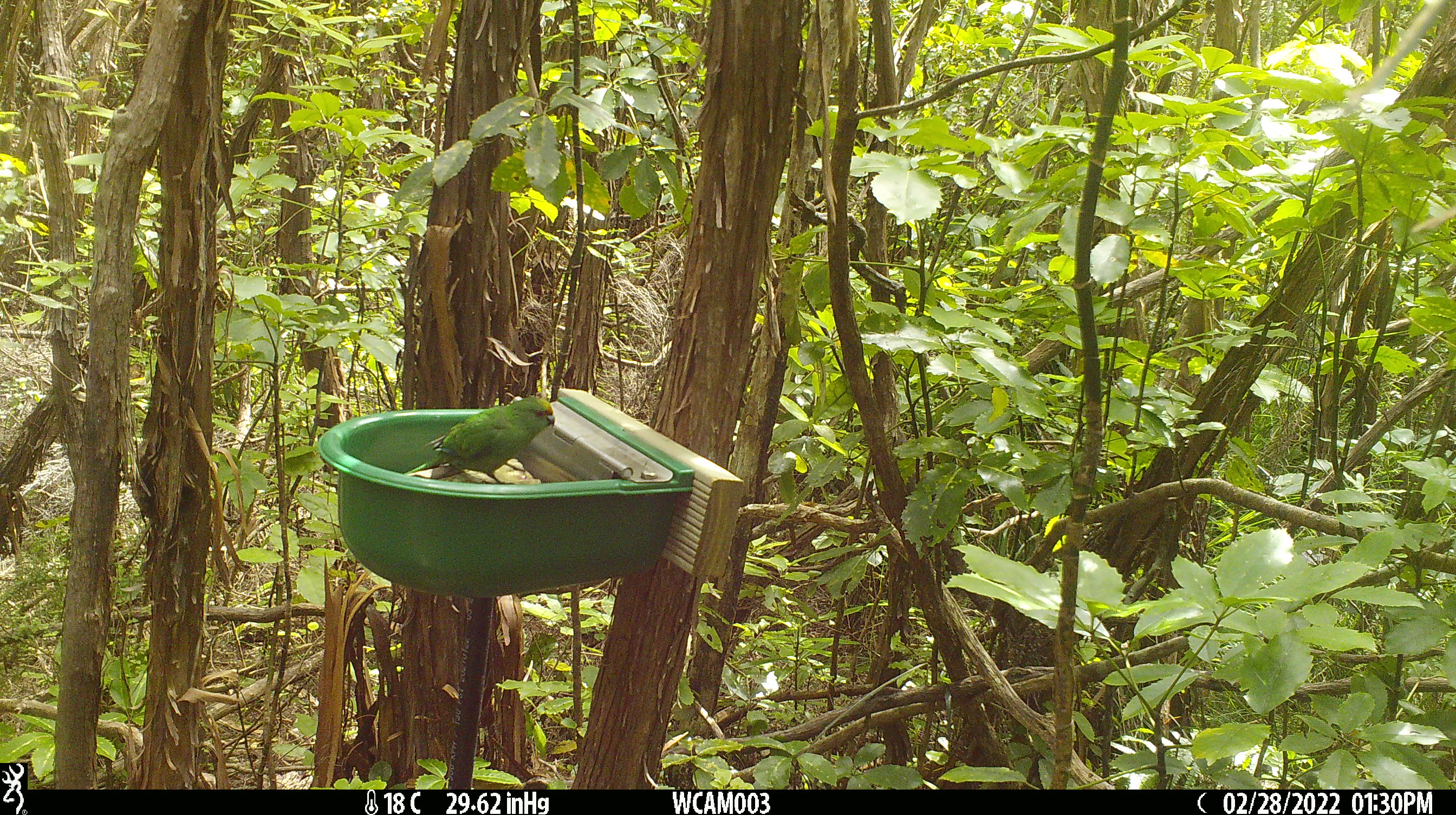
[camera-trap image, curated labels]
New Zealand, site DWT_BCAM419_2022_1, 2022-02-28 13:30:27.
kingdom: Animalia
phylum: Chordata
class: Aves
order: Psittaciformes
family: Psittaculidae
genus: Cyanoramphus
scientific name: Cyanoramphus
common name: parakeet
Parakeet (Cyanoramphus).